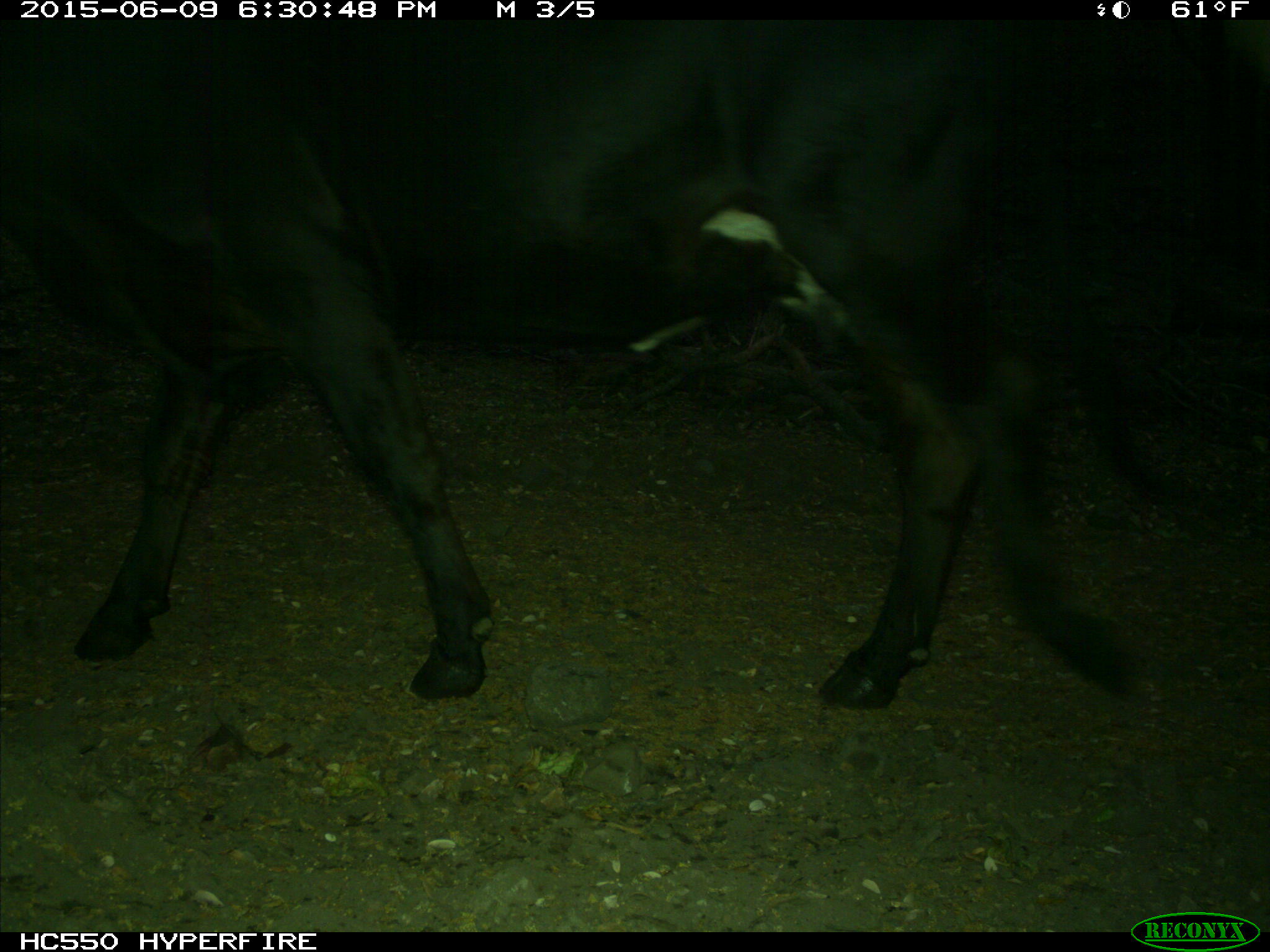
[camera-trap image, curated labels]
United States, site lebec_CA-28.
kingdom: Animalia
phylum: Chordata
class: Mammalia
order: Artiodactyla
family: Bovidae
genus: Bos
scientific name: Bos taurus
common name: domestic cow